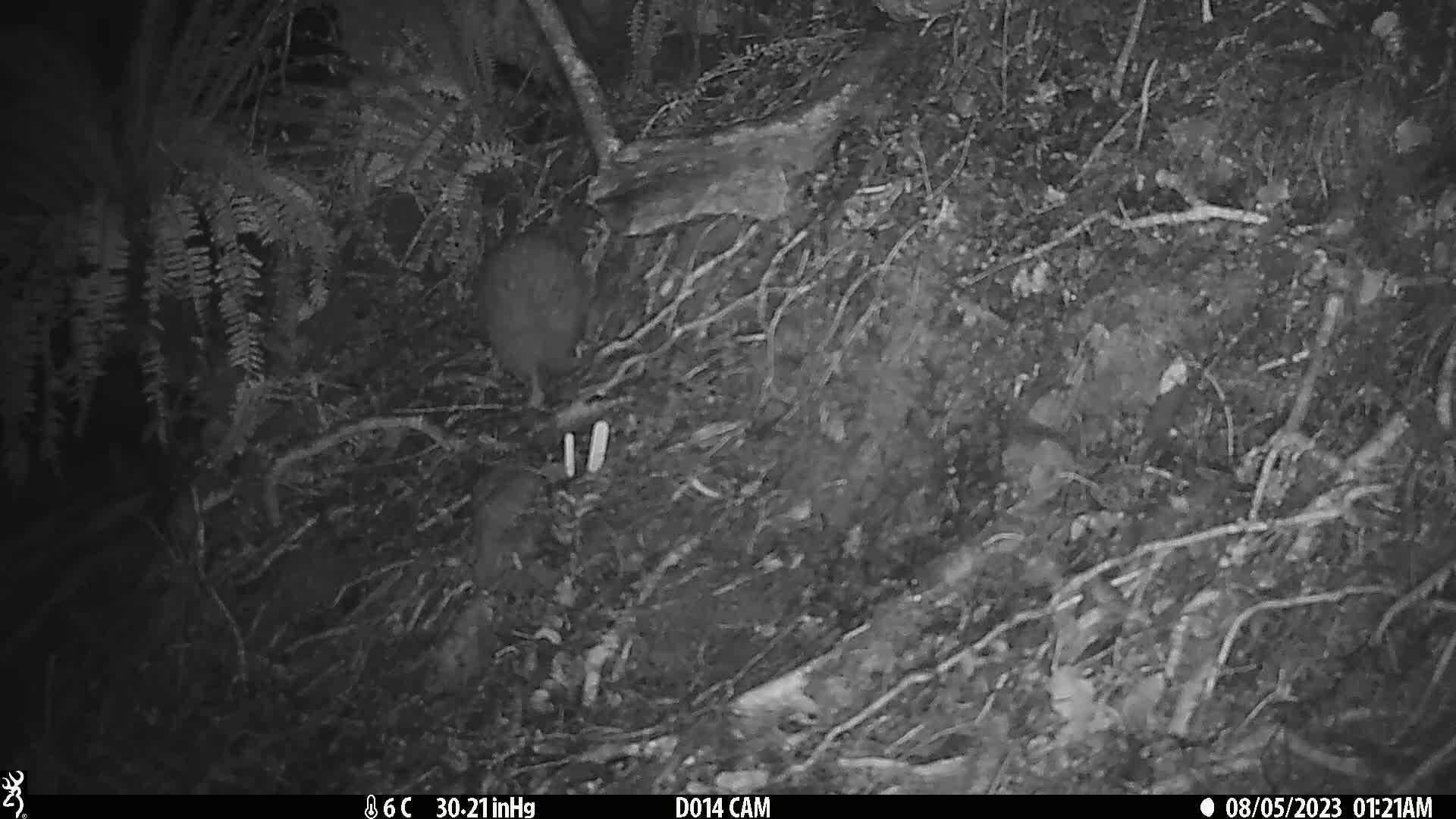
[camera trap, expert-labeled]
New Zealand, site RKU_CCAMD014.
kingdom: Animalia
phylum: Chordata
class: Aves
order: Apterygiformes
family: Apterygidae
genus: Apteryx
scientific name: Apteryx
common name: kiwi